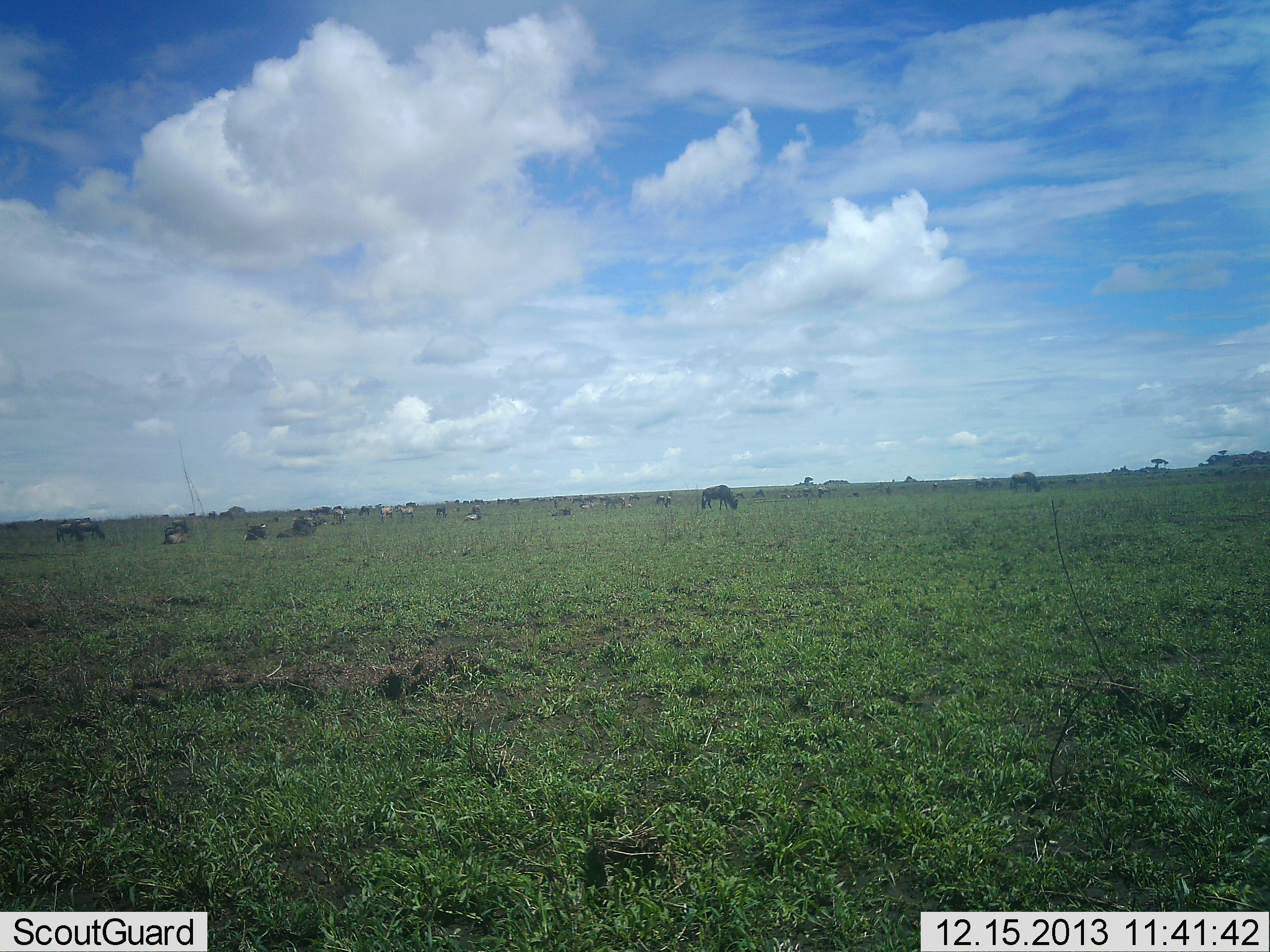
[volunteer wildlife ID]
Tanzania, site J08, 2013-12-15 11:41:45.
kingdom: Animalia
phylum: Chordata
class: Mammalia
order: Artiodactyla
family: Bovidae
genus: Connochaetes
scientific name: Connochaetes taurinus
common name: blue wildebeest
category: wildebeest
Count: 11-50.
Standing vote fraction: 54%.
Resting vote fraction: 23%.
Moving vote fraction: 8%.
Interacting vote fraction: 0%.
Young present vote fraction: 0%.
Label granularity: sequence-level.